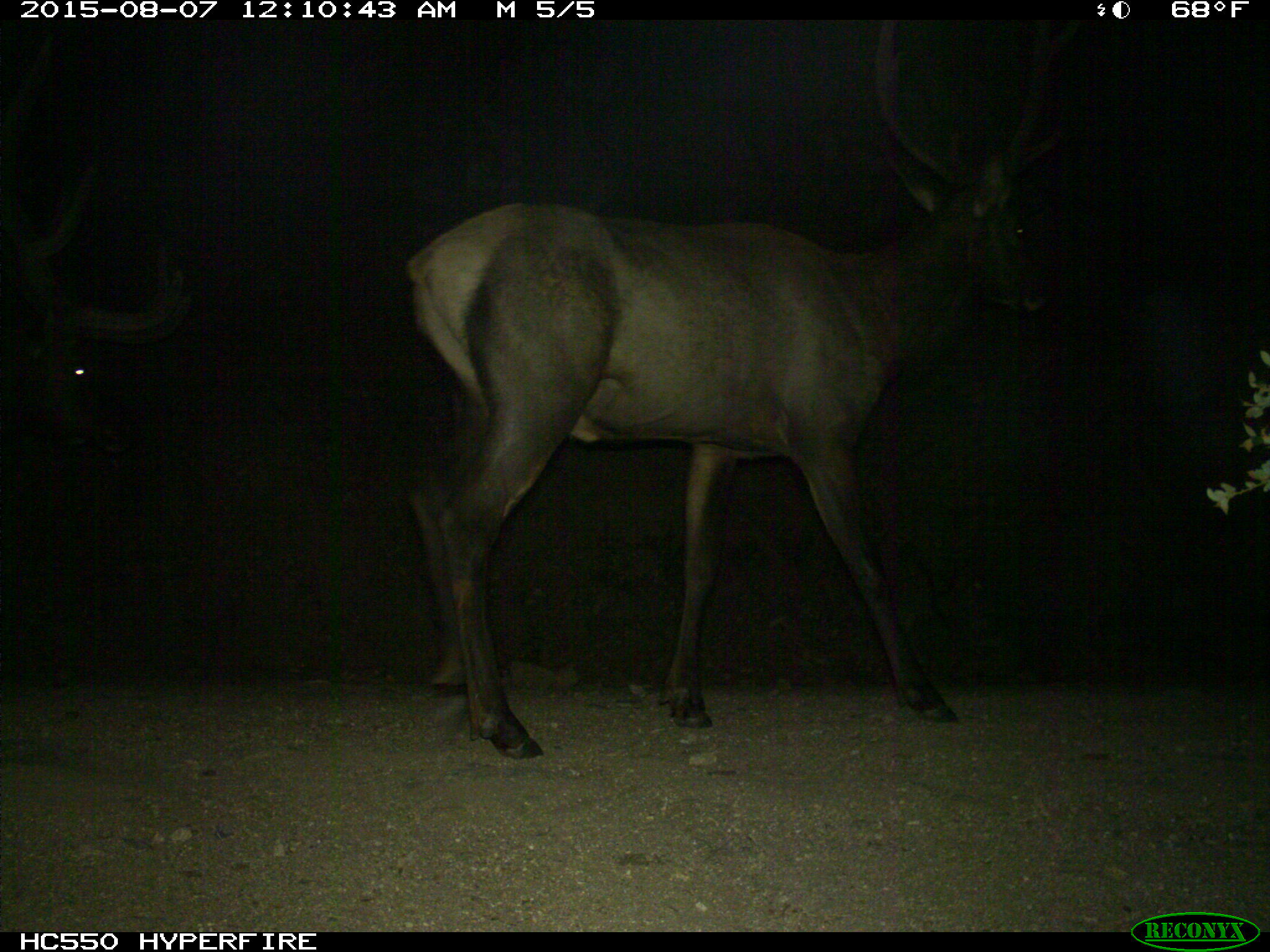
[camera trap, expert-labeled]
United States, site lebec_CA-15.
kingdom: Animalia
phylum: Chordata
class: Mammalia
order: Artiodactyla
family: Cervidae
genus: Cervus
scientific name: Cervus canadensis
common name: elk